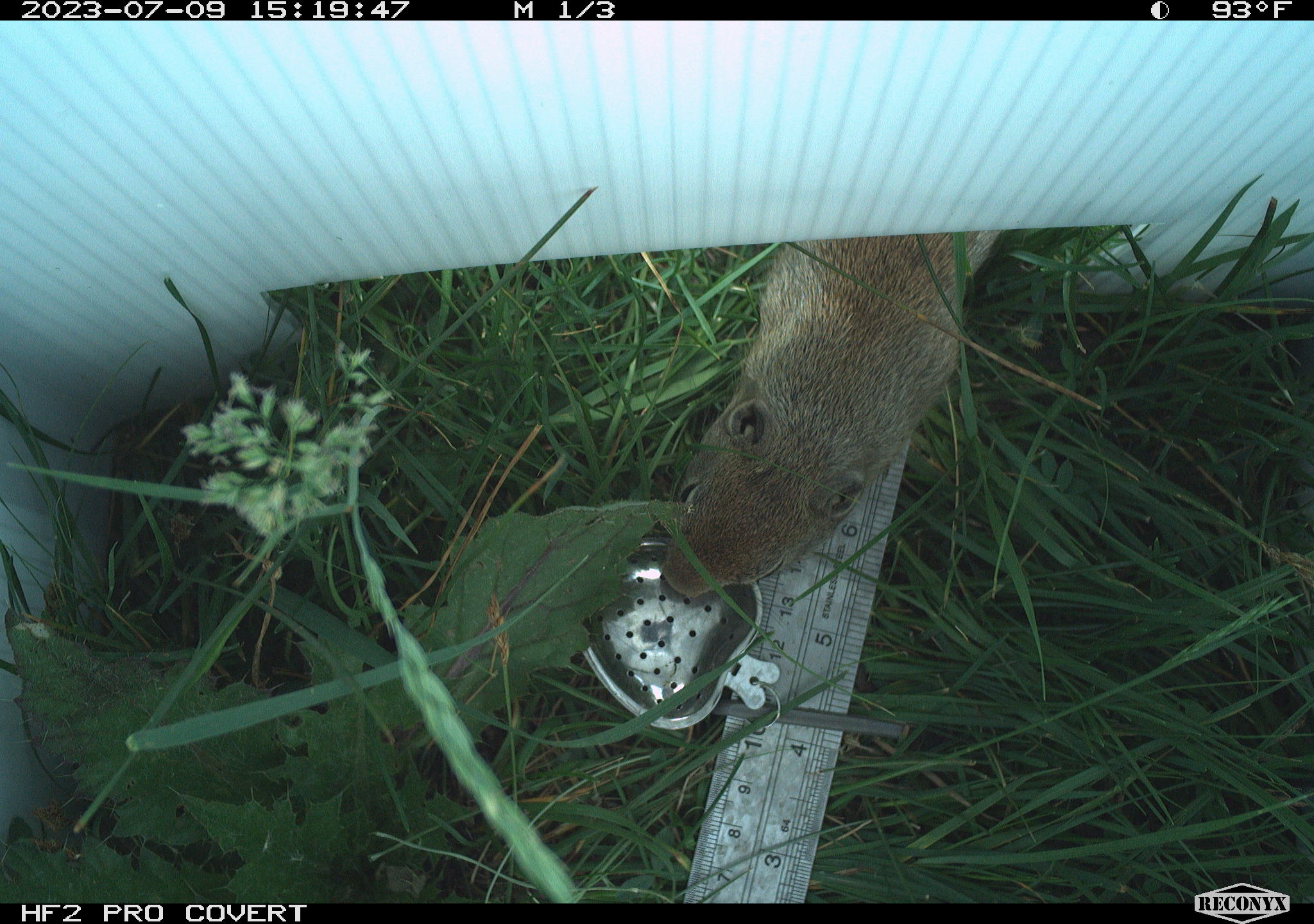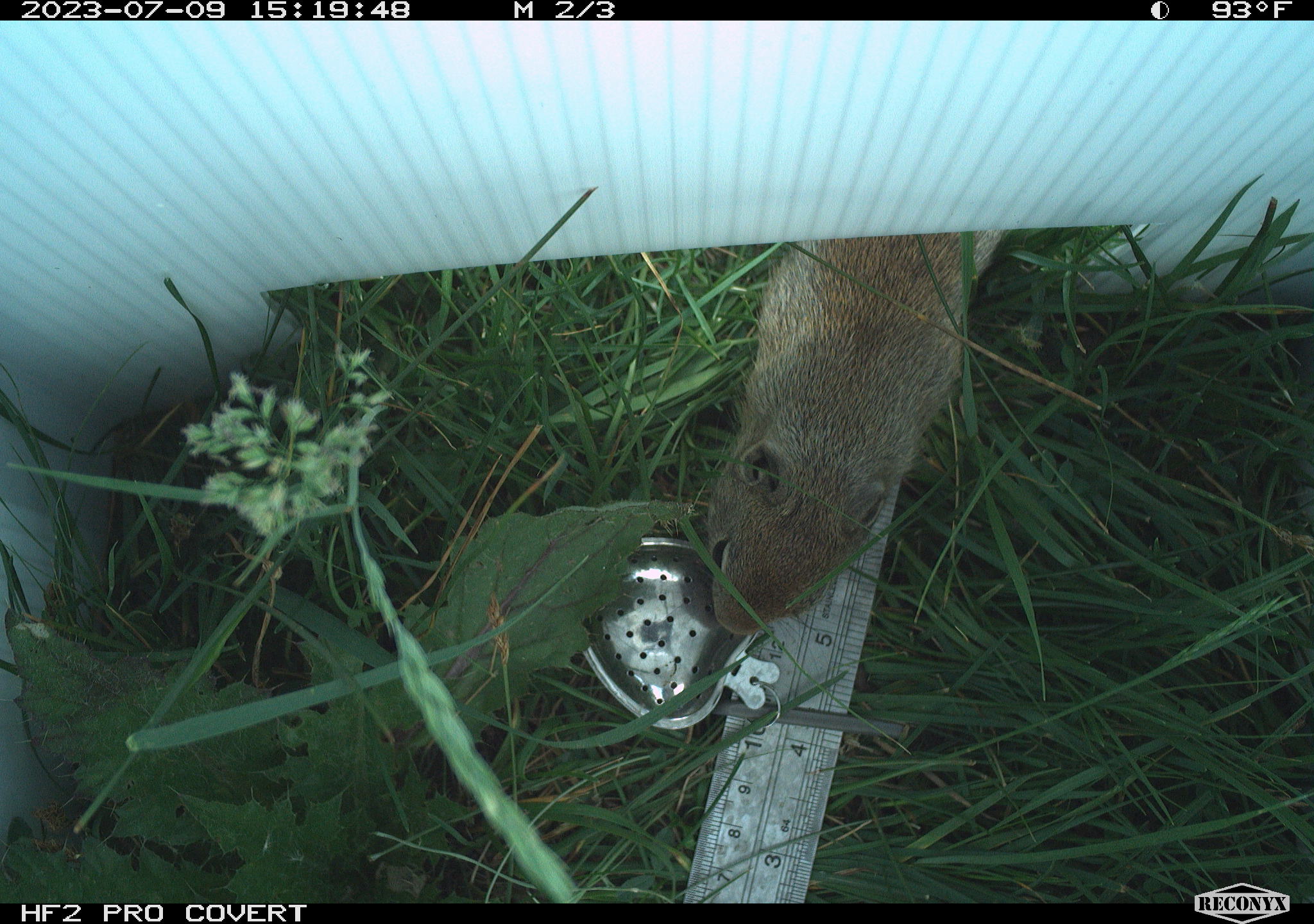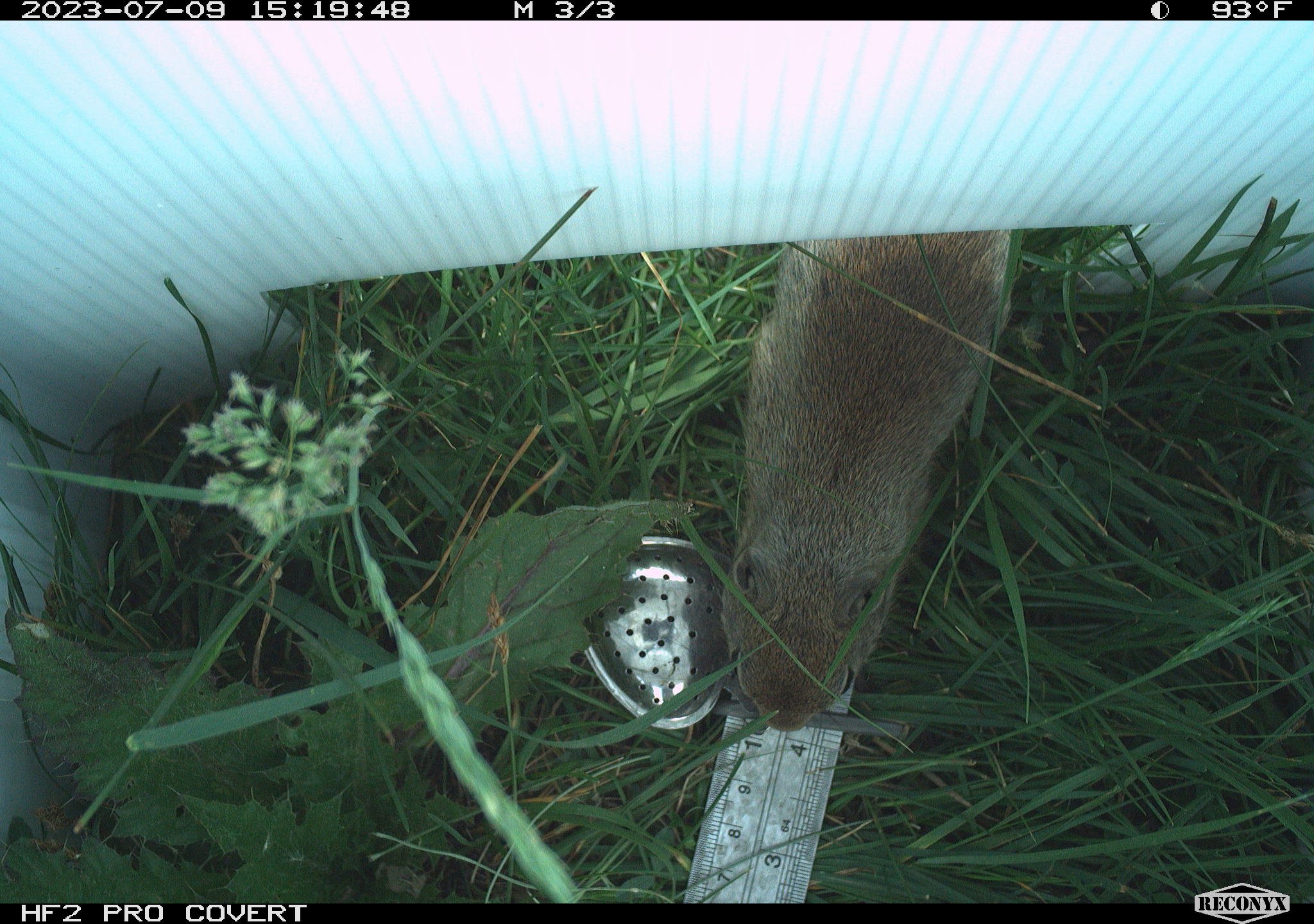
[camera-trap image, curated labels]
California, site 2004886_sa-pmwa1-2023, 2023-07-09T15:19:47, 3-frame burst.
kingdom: Animalia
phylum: Chordata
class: Mammalia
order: Rodentia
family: Sciuridae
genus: Urocitellus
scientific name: Urocitellus beldingi beldingi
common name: belding's ground squirrel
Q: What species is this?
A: Belding's ground squirrel (Urocitellus beldingi beldingi).